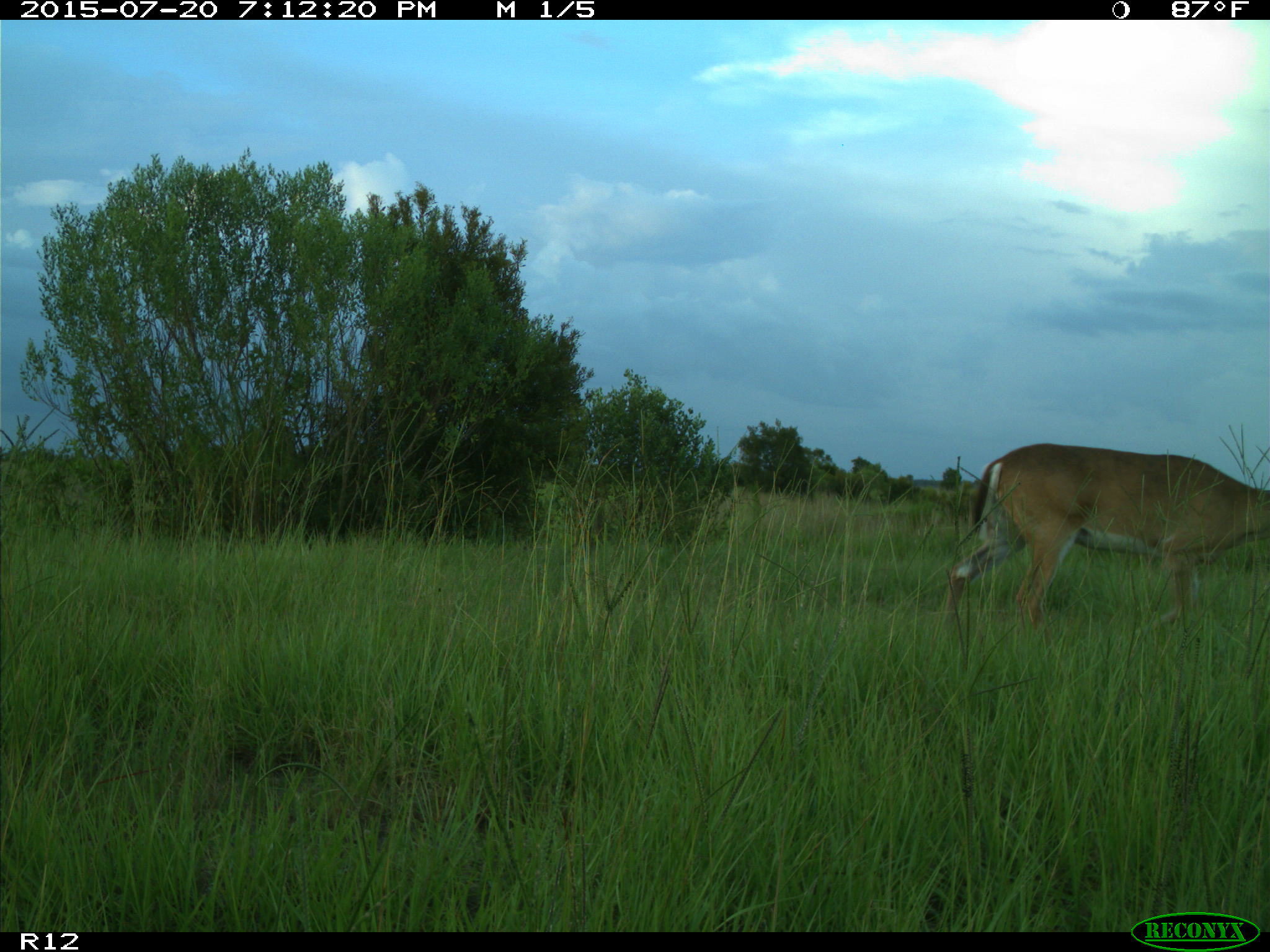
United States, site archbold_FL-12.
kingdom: Animalia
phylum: Chordata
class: Mammalia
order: Artiodactyla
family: Cervidae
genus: Odocoileus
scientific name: Odocoileus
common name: deer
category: unidentified deer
Unidentified deer (deer) (Odocoileus).